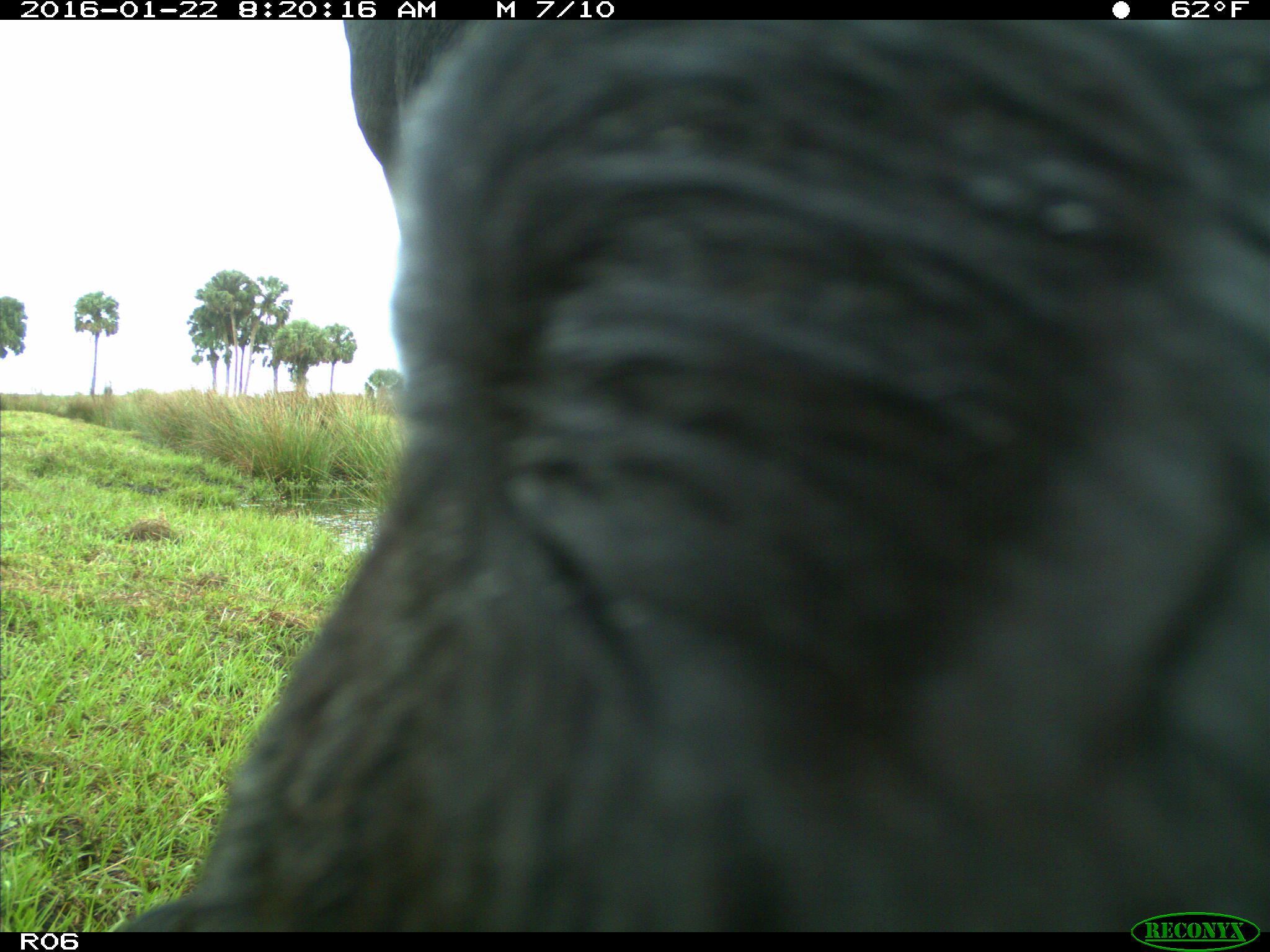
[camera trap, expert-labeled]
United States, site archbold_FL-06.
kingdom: Animalia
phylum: Chordata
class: Mammalia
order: Artiodactyla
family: Bovidae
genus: Bos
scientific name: Bos taurus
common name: domestic cow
Bos taurus (domestic cow).